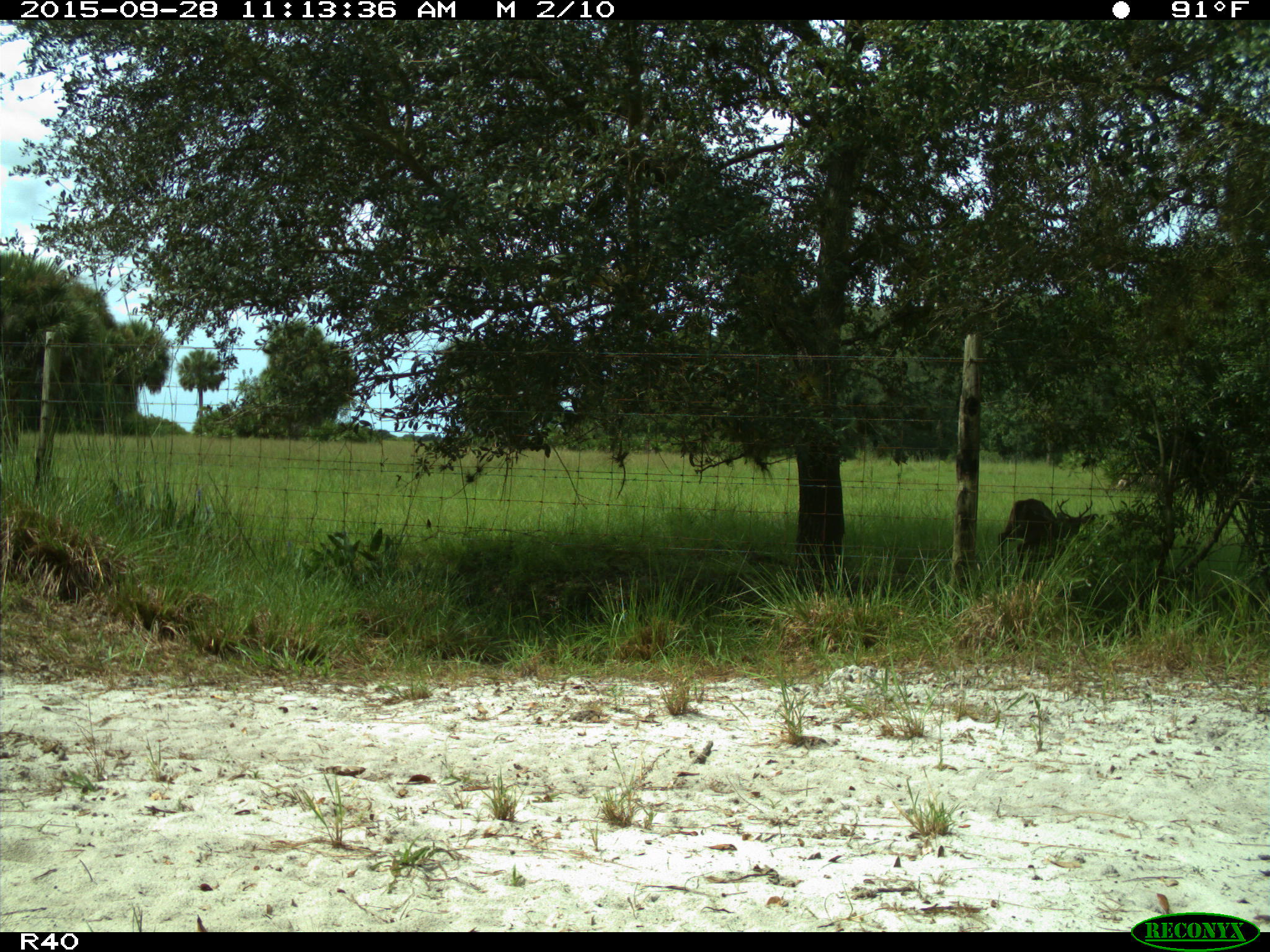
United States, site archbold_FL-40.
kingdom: Animalia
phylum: Chordata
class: Mammalia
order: Artiodactyla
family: Cervidae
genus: Odocoileus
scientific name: Odocoileus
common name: deer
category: unidentified deer